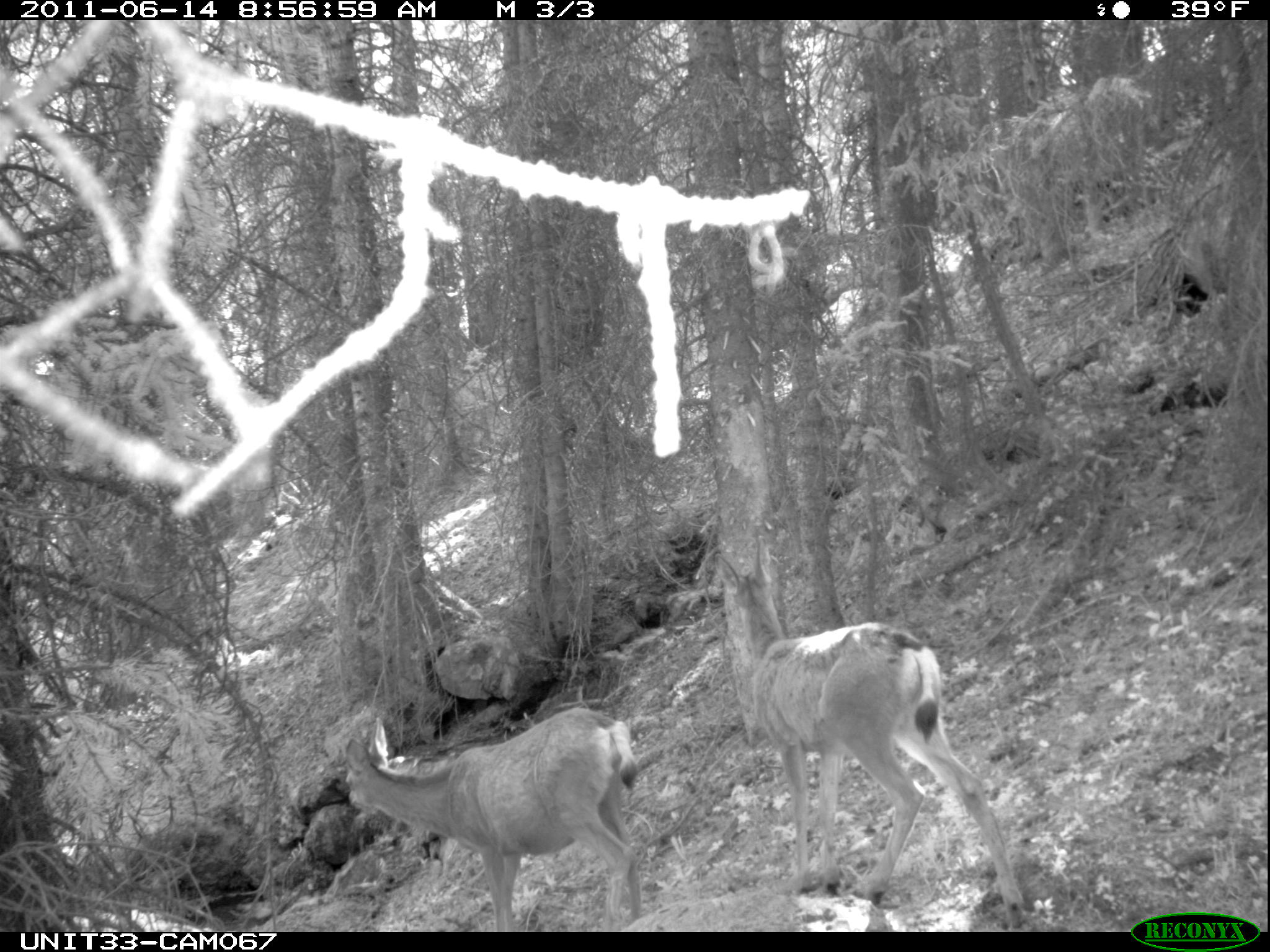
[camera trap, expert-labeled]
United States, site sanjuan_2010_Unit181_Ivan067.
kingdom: Animalia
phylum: Chordata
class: Mammalia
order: Artiodactyla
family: Cervidae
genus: Odocoileus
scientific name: Odocoileus hemionus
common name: mule deer